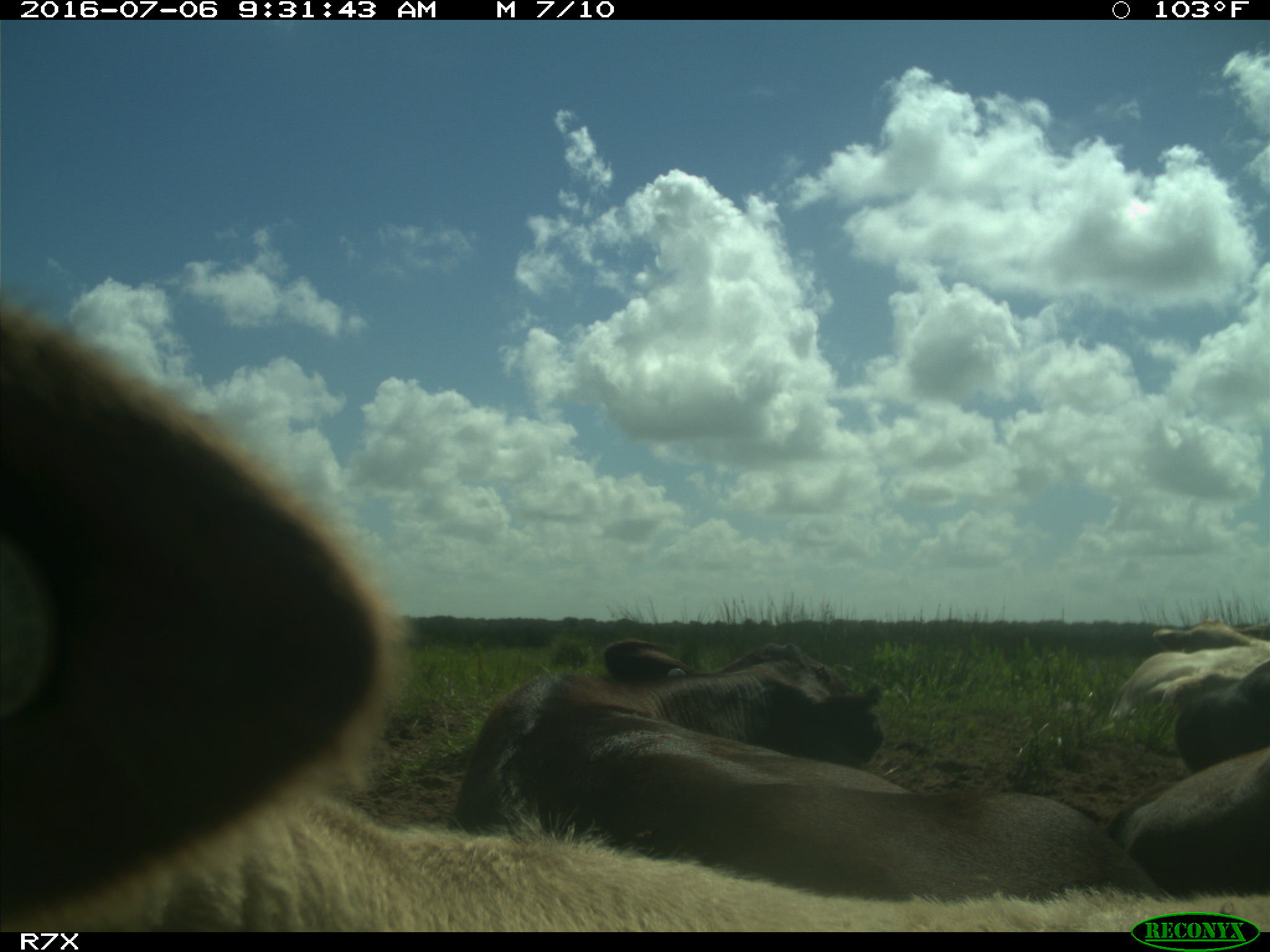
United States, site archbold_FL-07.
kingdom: Animalia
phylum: Chordata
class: Mammalia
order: Artiodactyla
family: Bovidae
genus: Bos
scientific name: Bos taurus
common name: domestic cow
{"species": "Bos taurus (domestic cow)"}